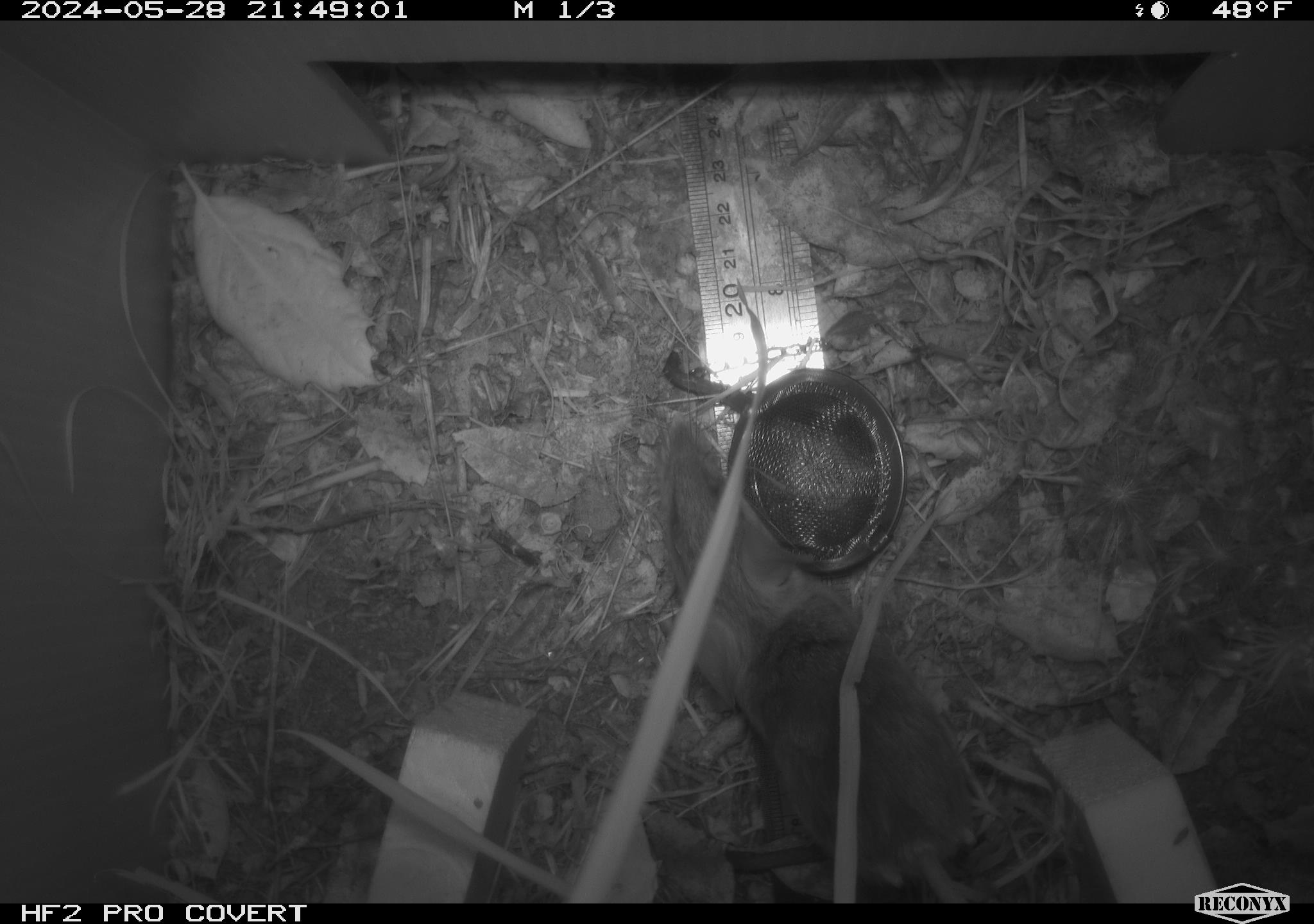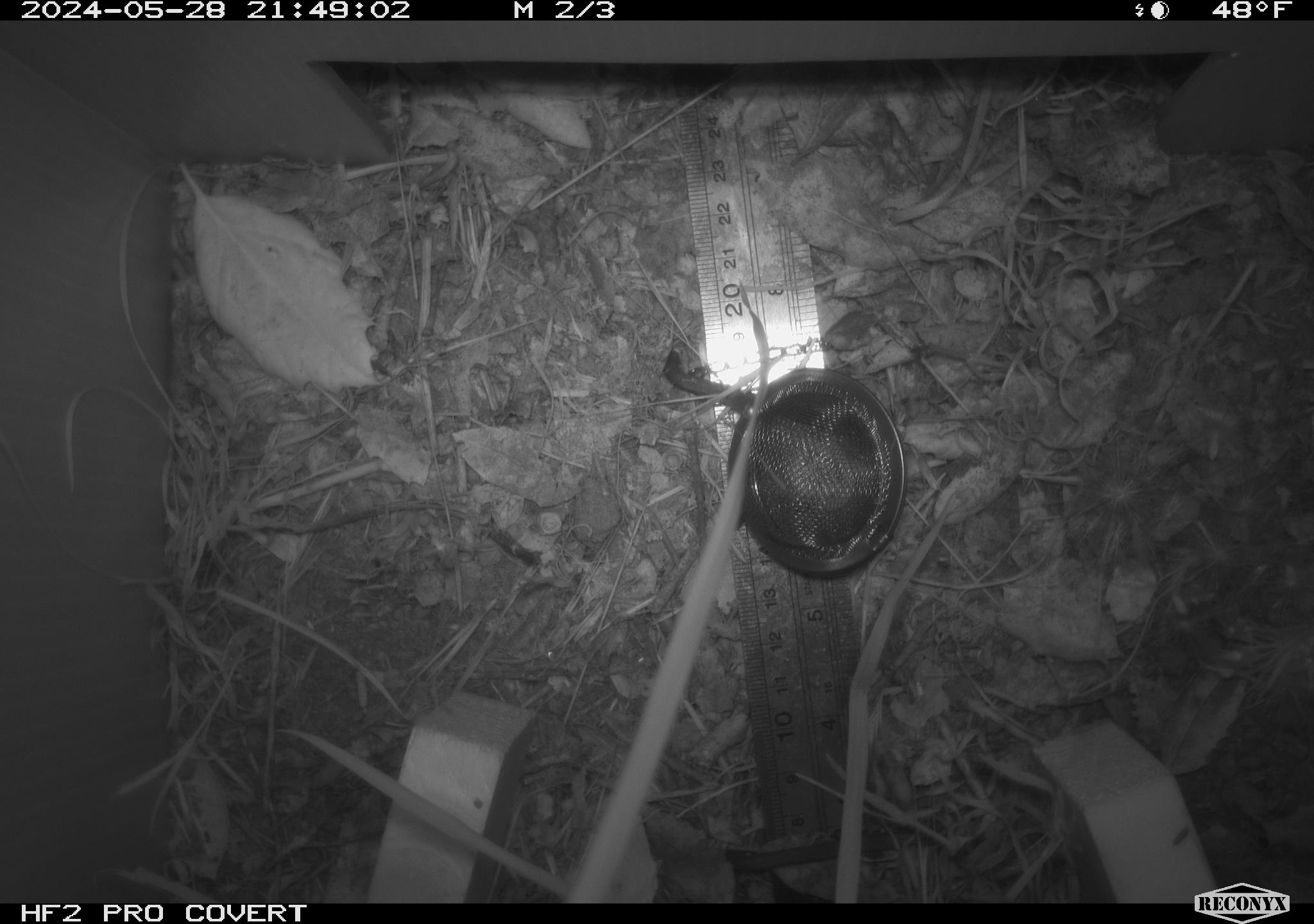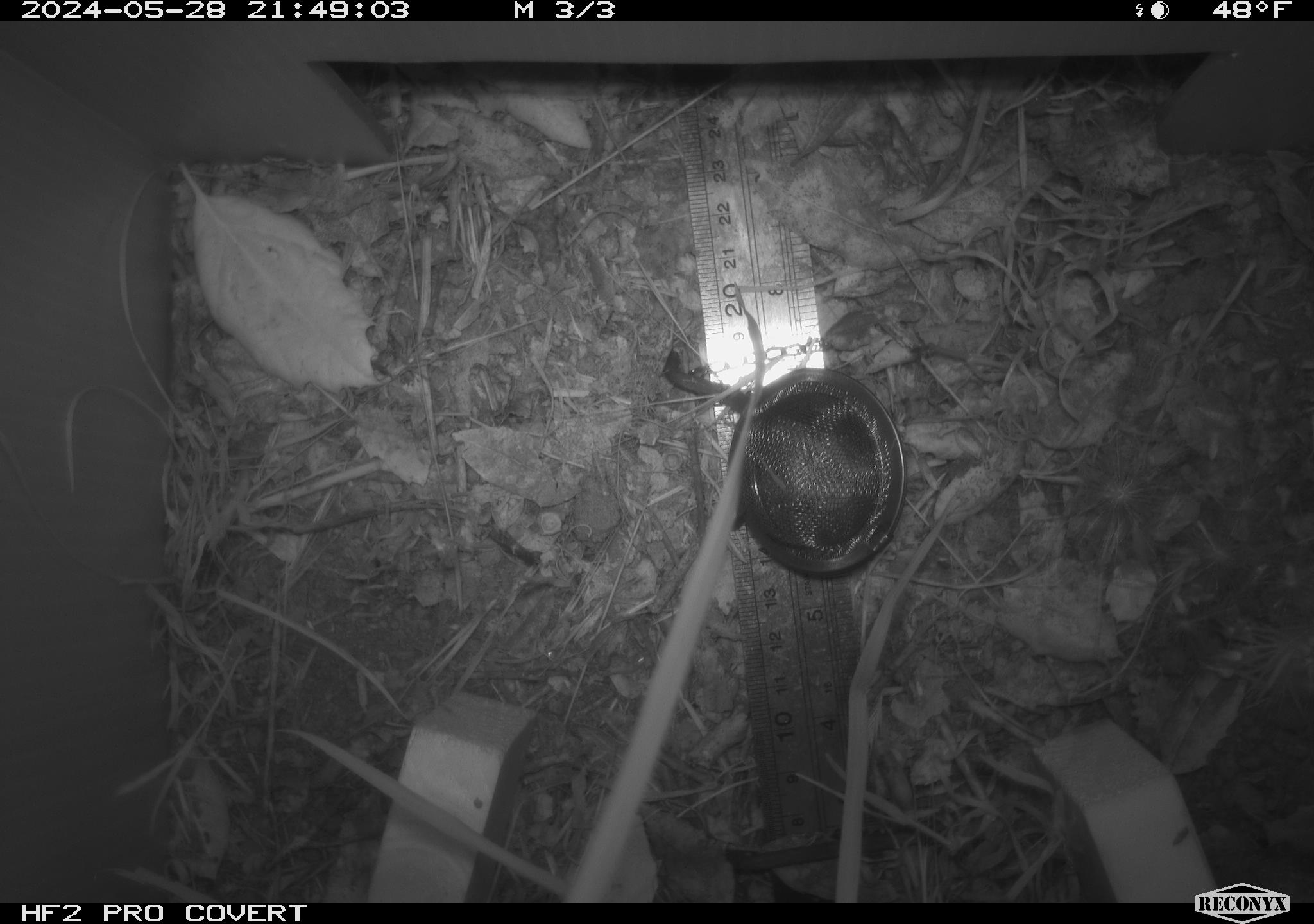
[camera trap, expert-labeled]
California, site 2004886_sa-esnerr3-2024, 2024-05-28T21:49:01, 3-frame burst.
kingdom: Animalia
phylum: Chordata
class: Mammalia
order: Rodentia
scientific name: Rodentia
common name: rodent